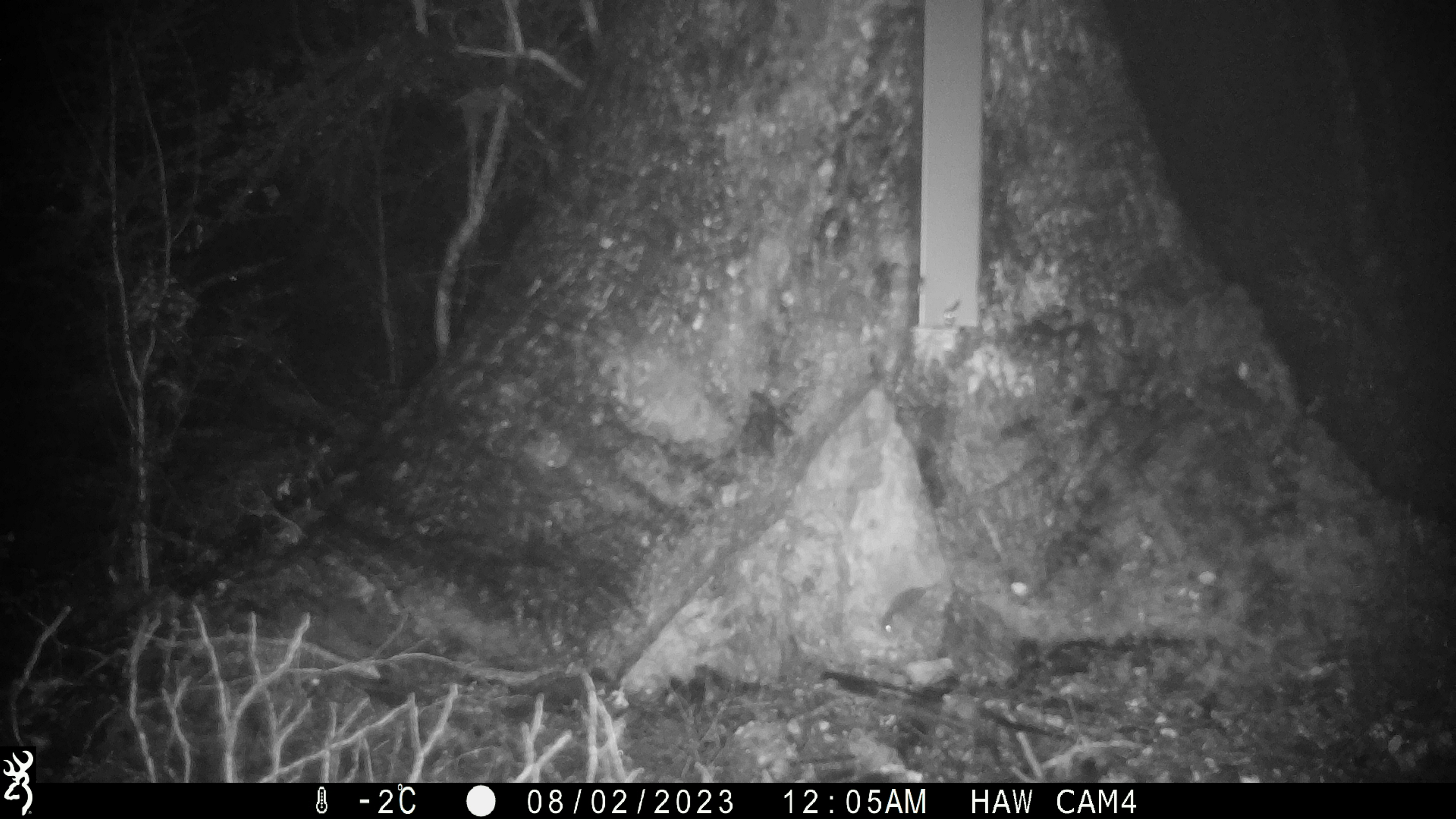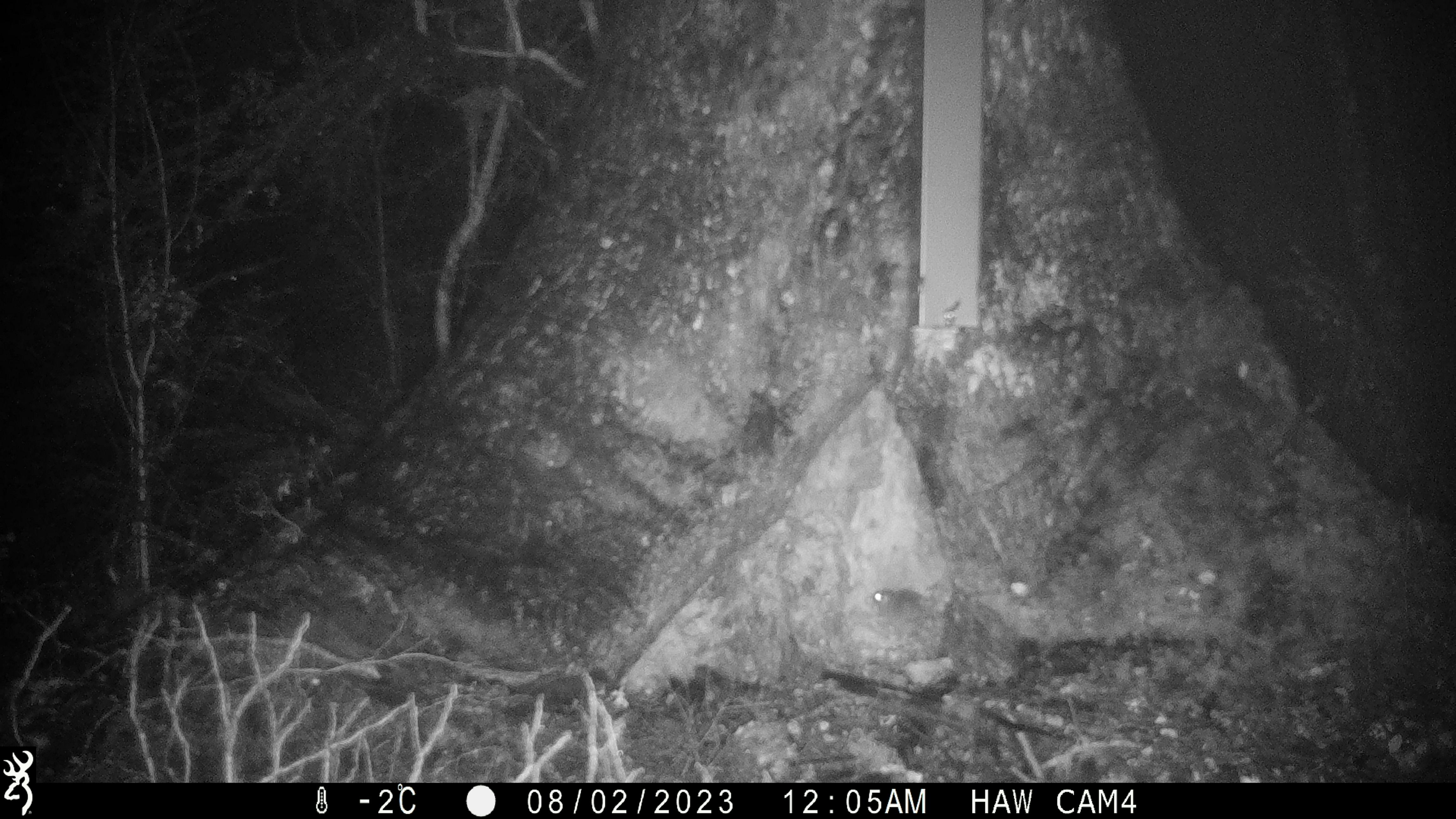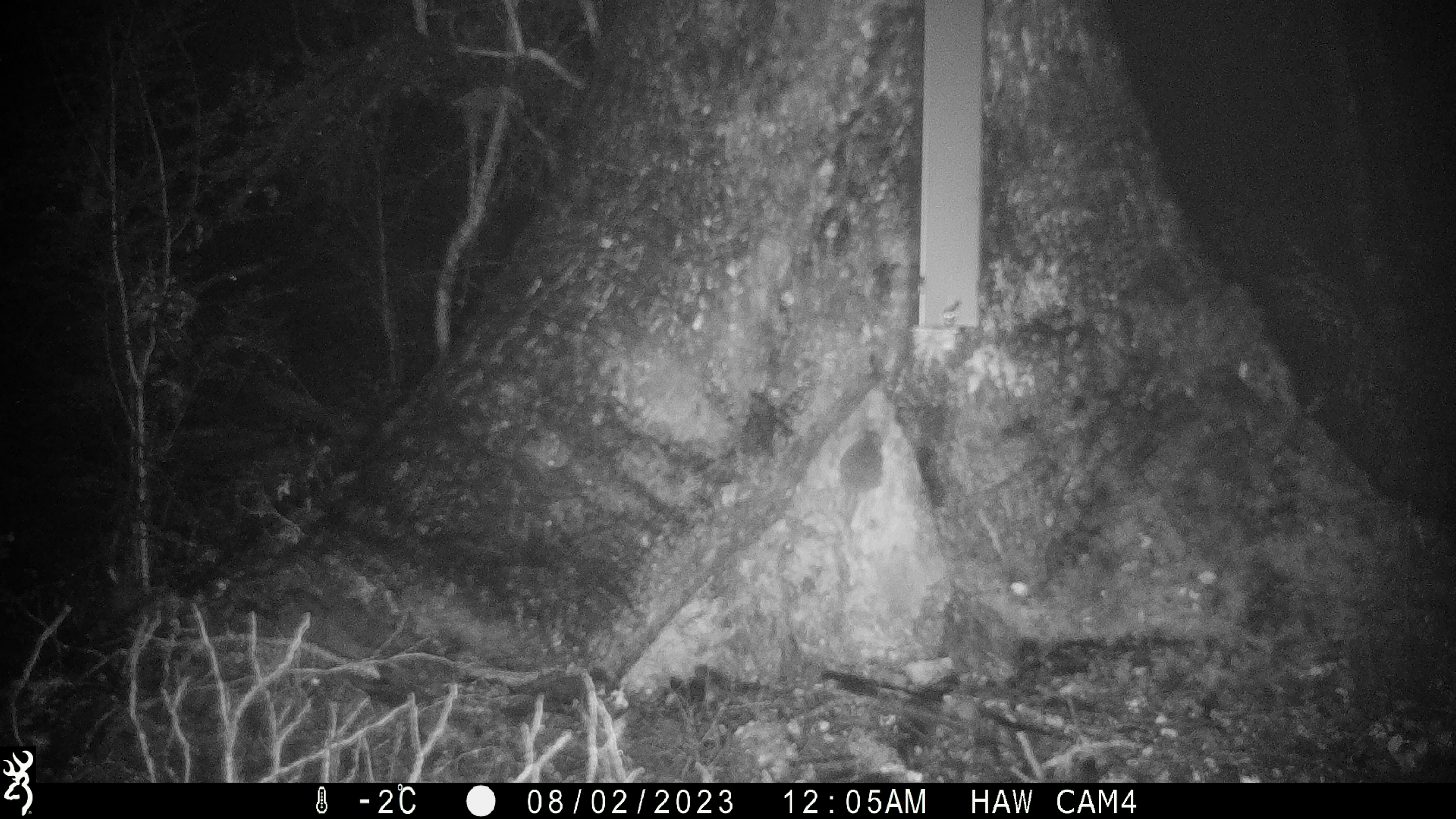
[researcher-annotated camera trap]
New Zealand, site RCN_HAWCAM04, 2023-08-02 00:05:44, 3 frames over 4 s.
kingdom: Animalia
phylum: Chordata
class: Mammalia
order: Rodentia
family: Muridae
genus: Mus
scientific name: Mus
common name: mouse